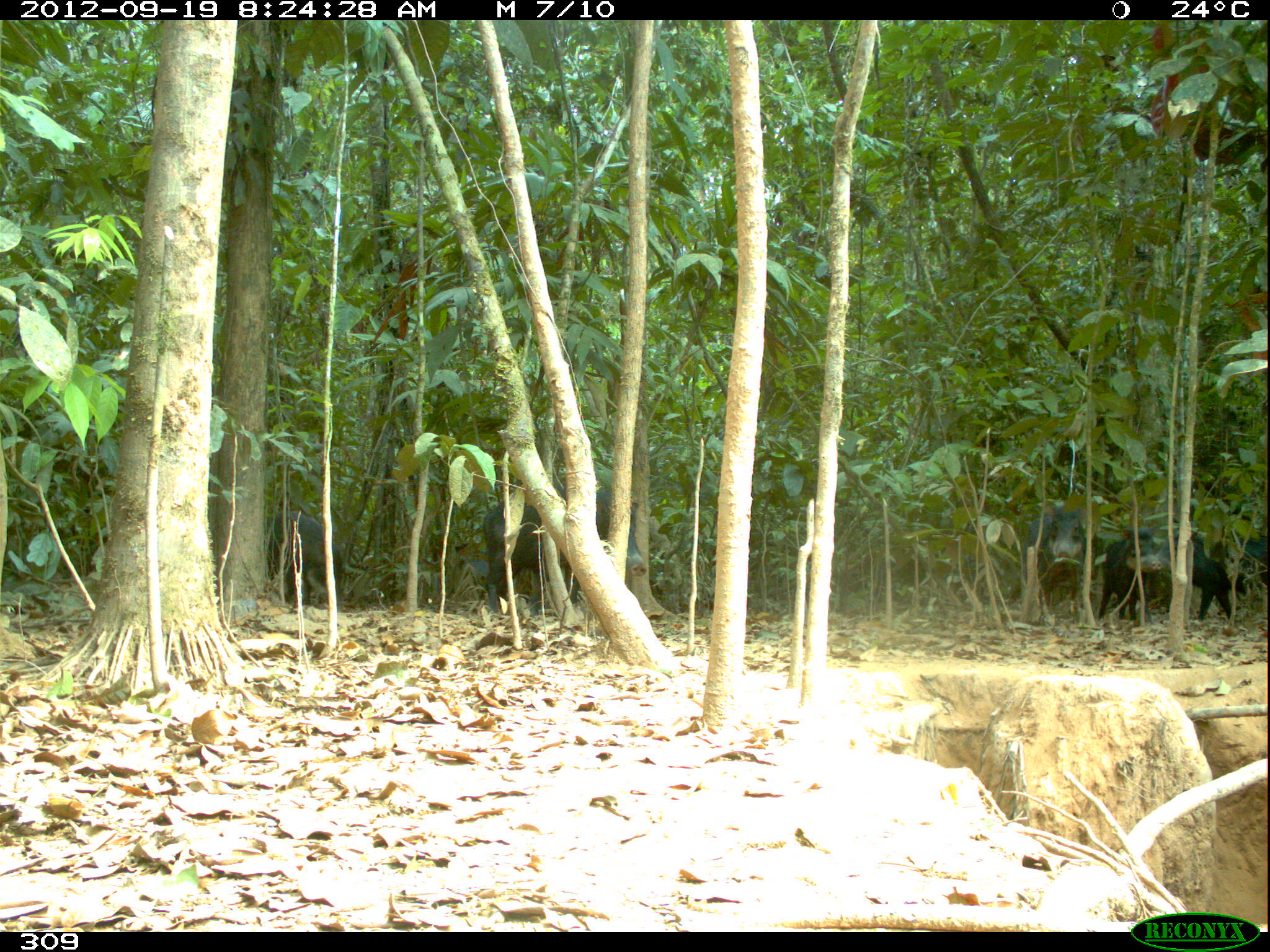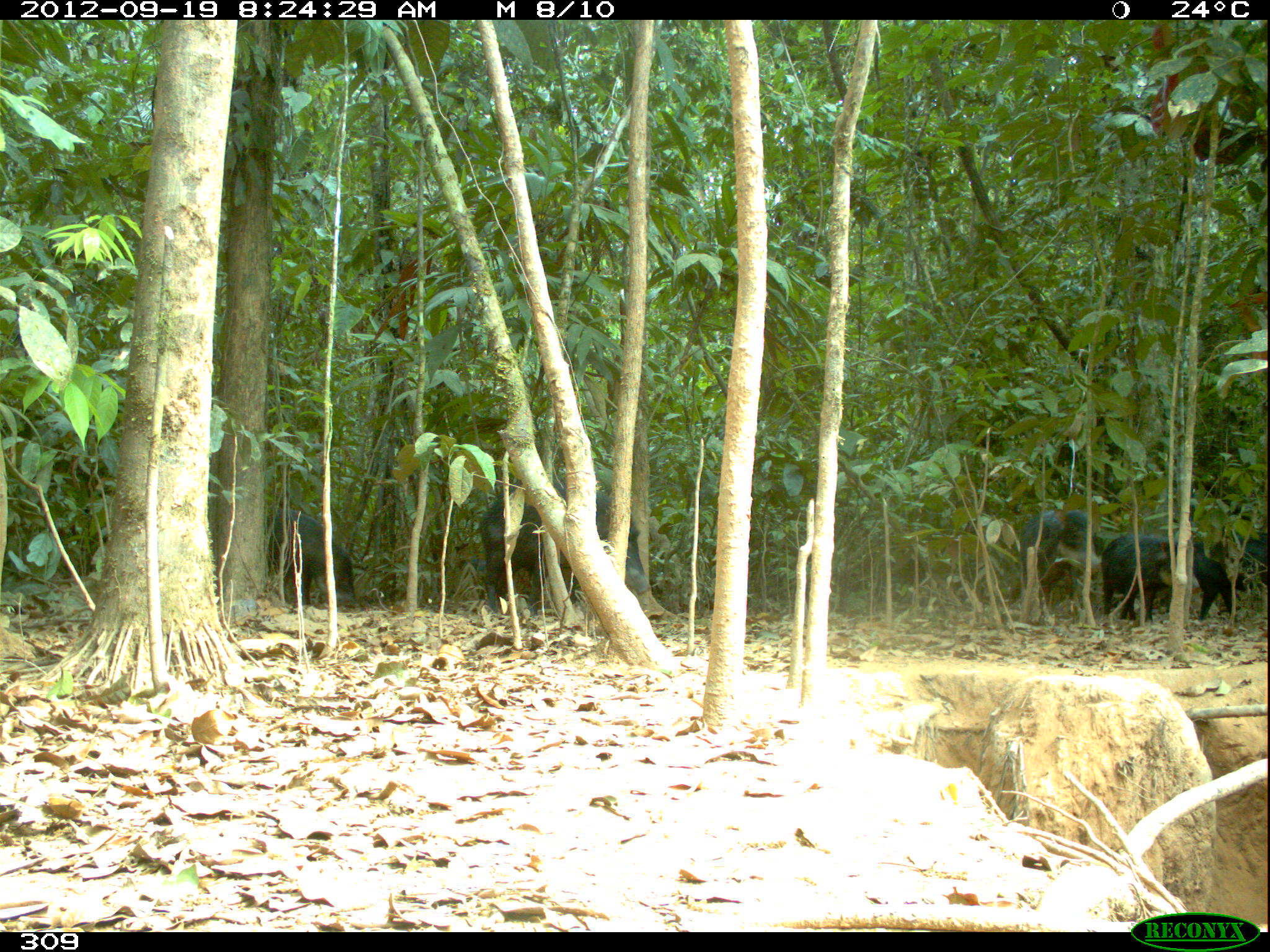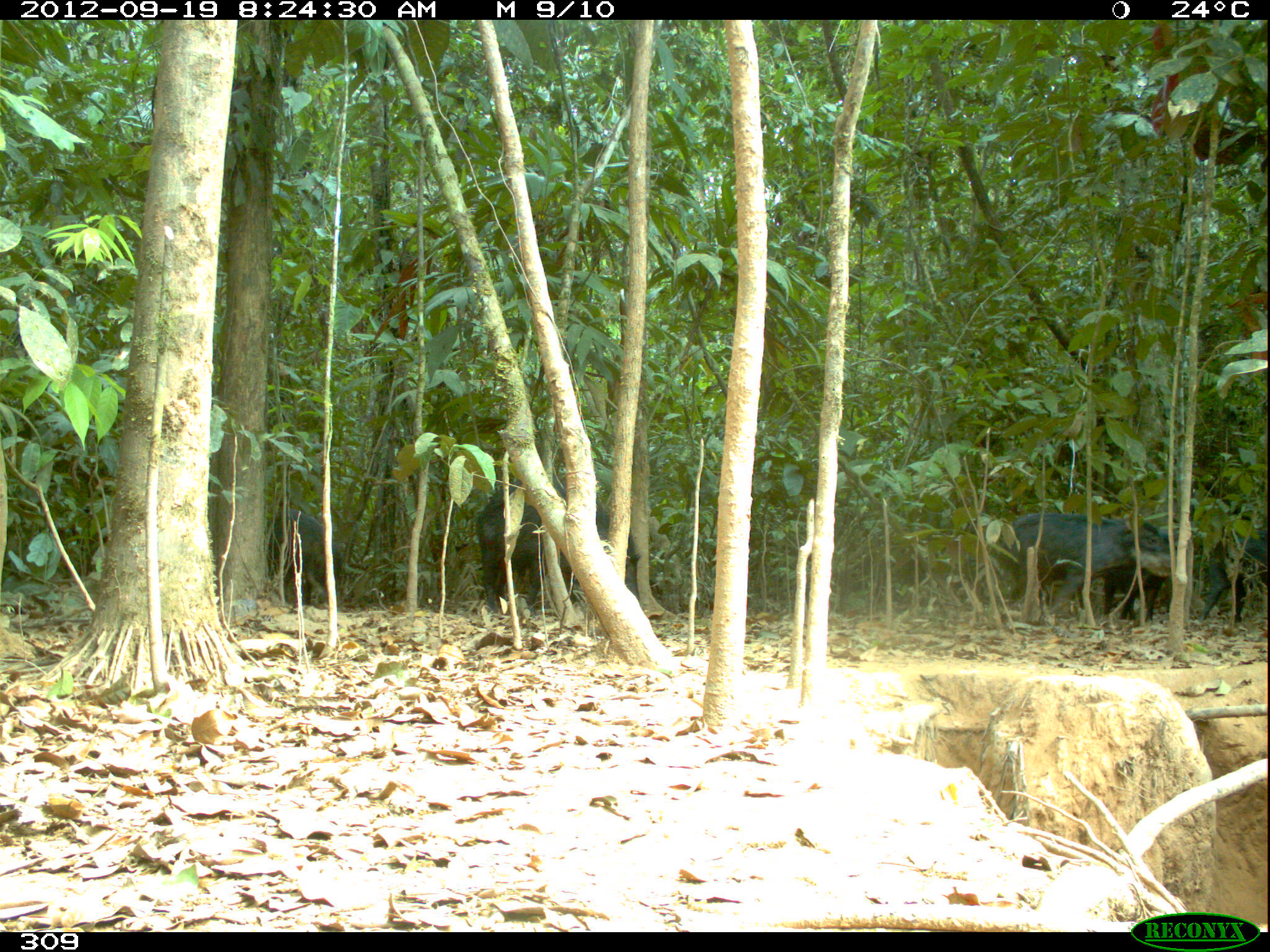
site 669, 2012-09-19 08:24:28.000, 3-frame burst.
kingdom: Animalia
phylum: Chordata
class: Mammalia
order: Artiodactyla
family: Tayassuidae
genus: Tayassu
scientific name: Tayassu pecari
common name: white-lipped peccary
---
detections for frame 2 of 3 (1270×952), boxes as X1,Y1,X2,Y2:
tayassu pecari: 478,478,650,615; 1012,508,1105,615; 263,505,355,612; 1192,525,1266,623; 1100,534,1178,624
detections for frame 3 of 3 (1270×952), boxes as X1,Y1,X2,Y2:
tayassu pecari: 472,478,640,616; 979,510,1172,618; 1098,517,1206,619; 1191,513,1270,622; 263,508,341,605